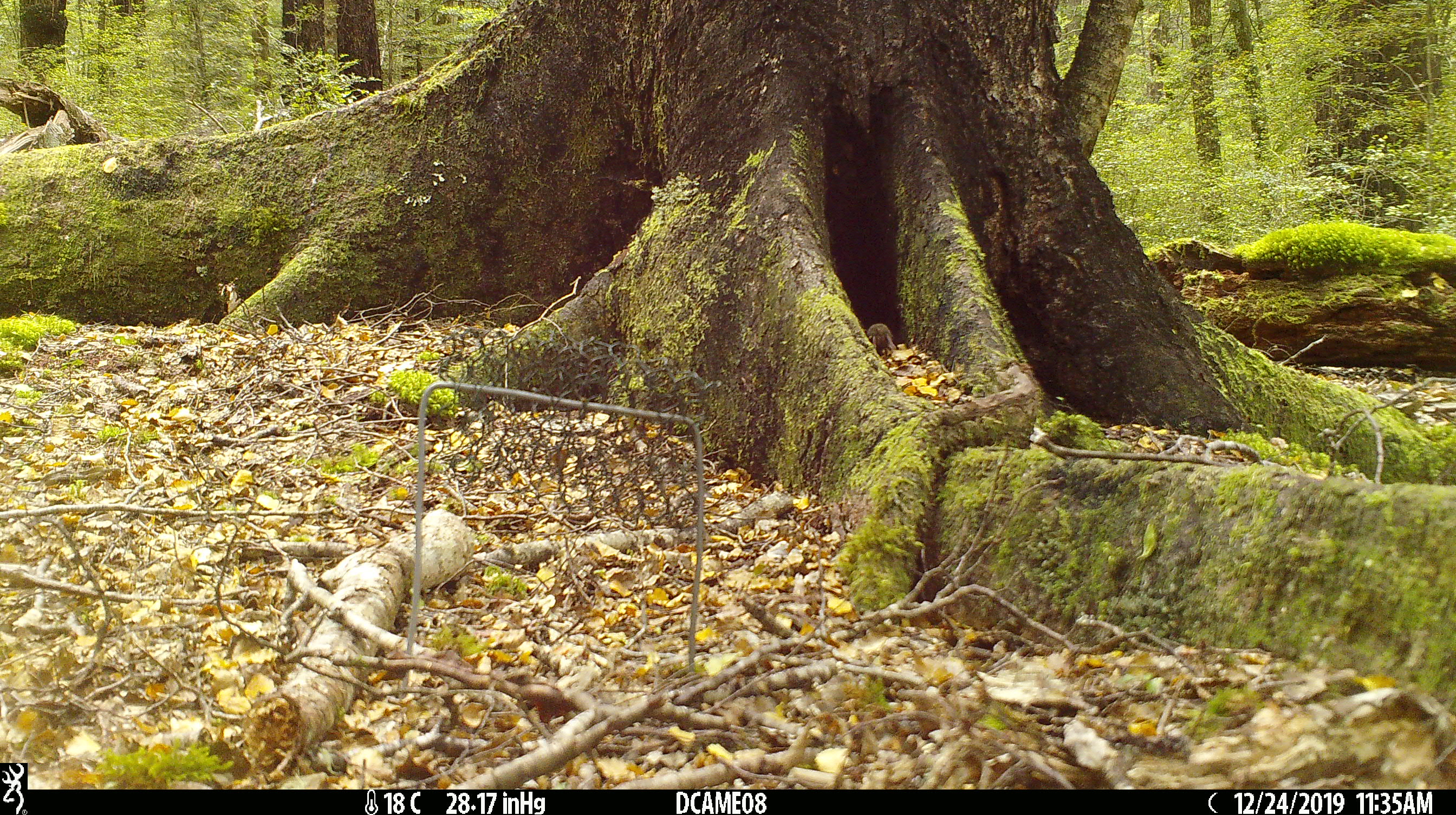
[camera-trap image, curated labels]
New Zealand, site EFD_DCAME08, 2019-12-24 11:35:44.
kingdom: Animalia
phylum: Chordata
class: Mammalia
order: Rodentia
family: Muridae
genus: Mus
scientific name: Mus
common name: mouse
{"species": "mouse (Mus)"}